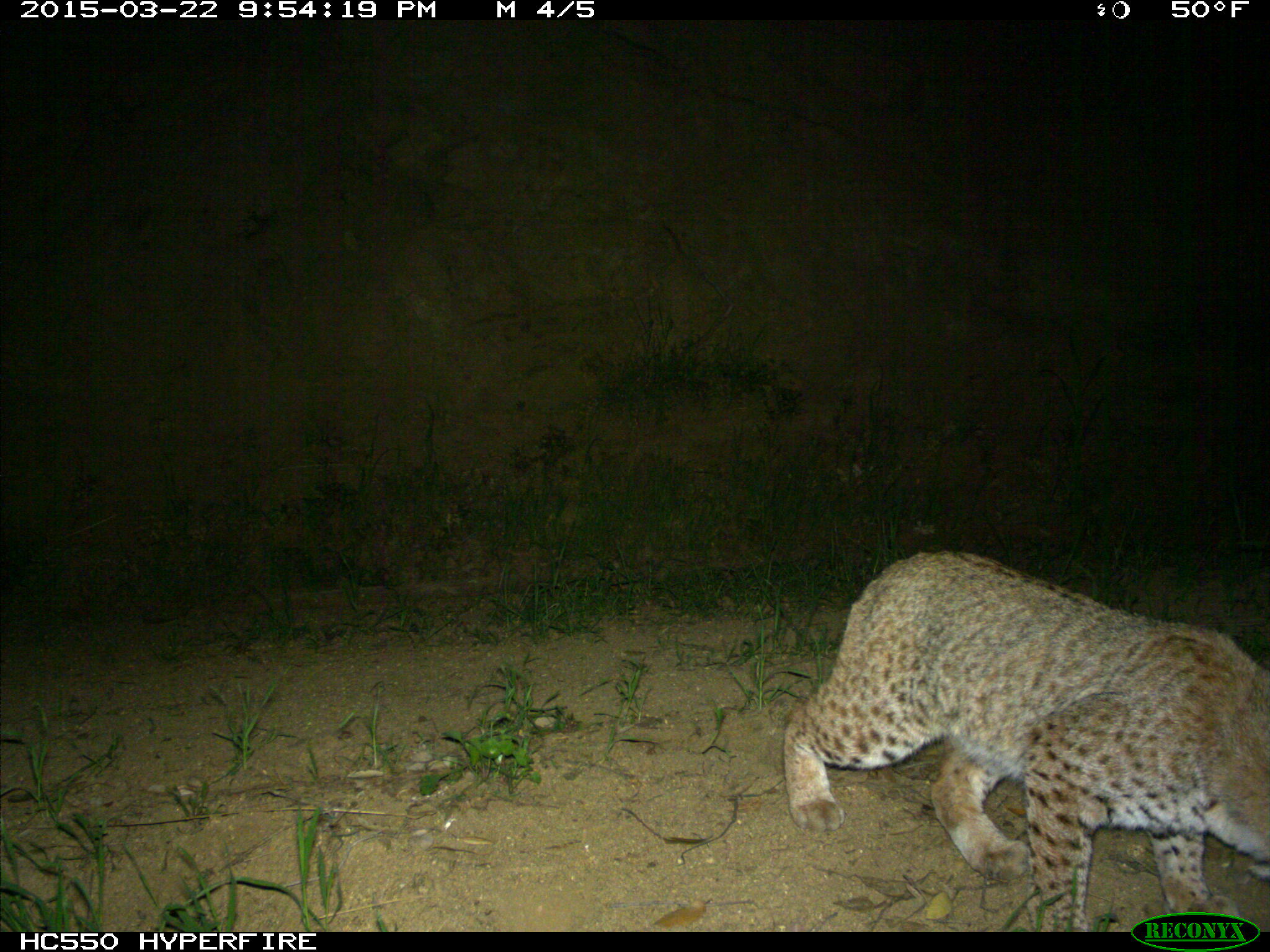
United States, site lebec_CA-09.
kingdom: Animalia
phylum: Chordata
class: Mammalia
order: Carnivora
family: Felidae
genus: Lynx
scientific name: Lynx rufus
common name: bobcat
Lynx rufus (bobcat).